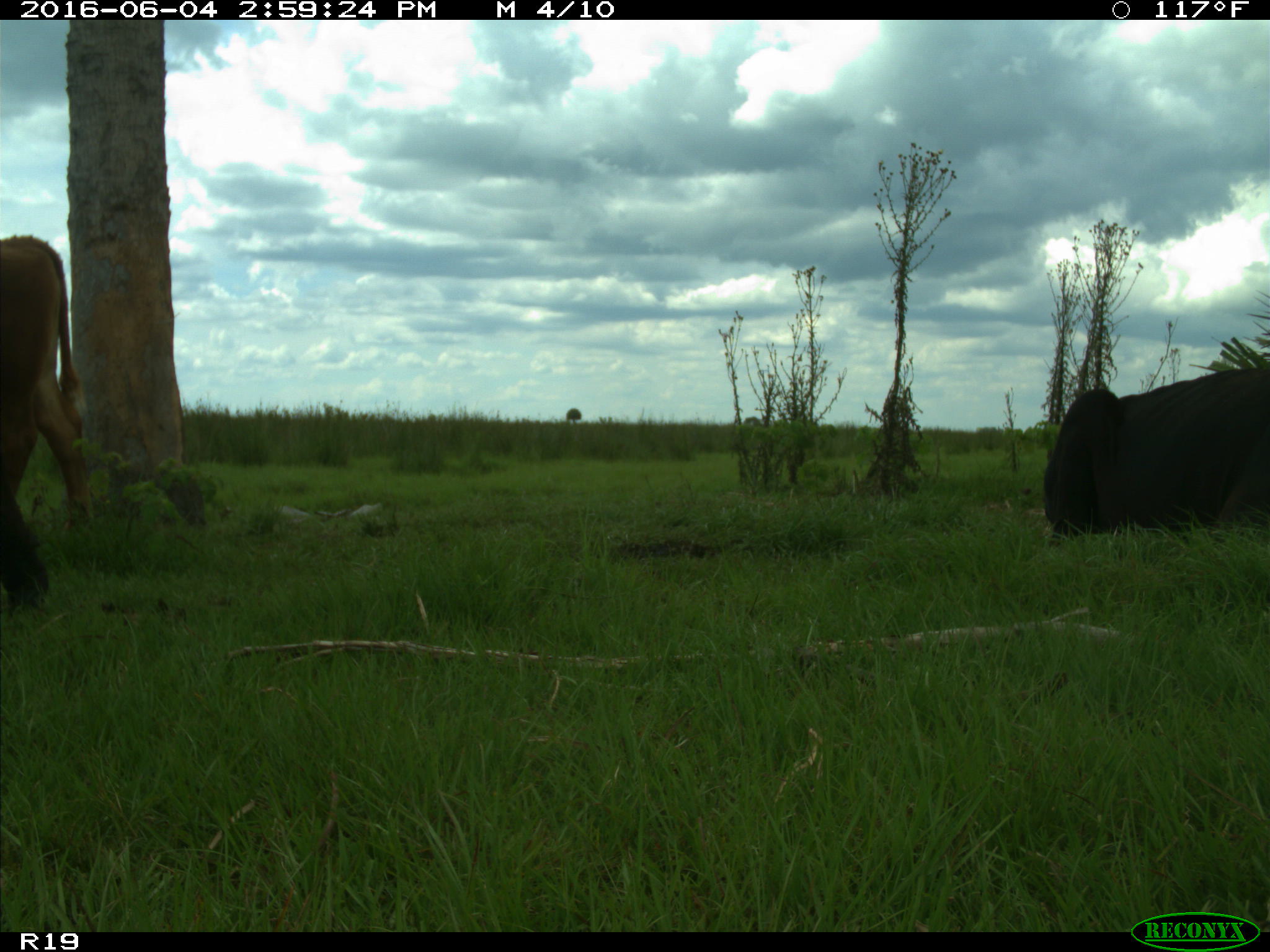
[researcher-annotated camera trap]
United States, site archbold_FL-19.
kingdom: Animalia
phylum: Chordata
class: Mammalia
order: Artiodactyla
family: Bovidae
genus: Bos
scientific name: Bos taurus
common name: domestic cow